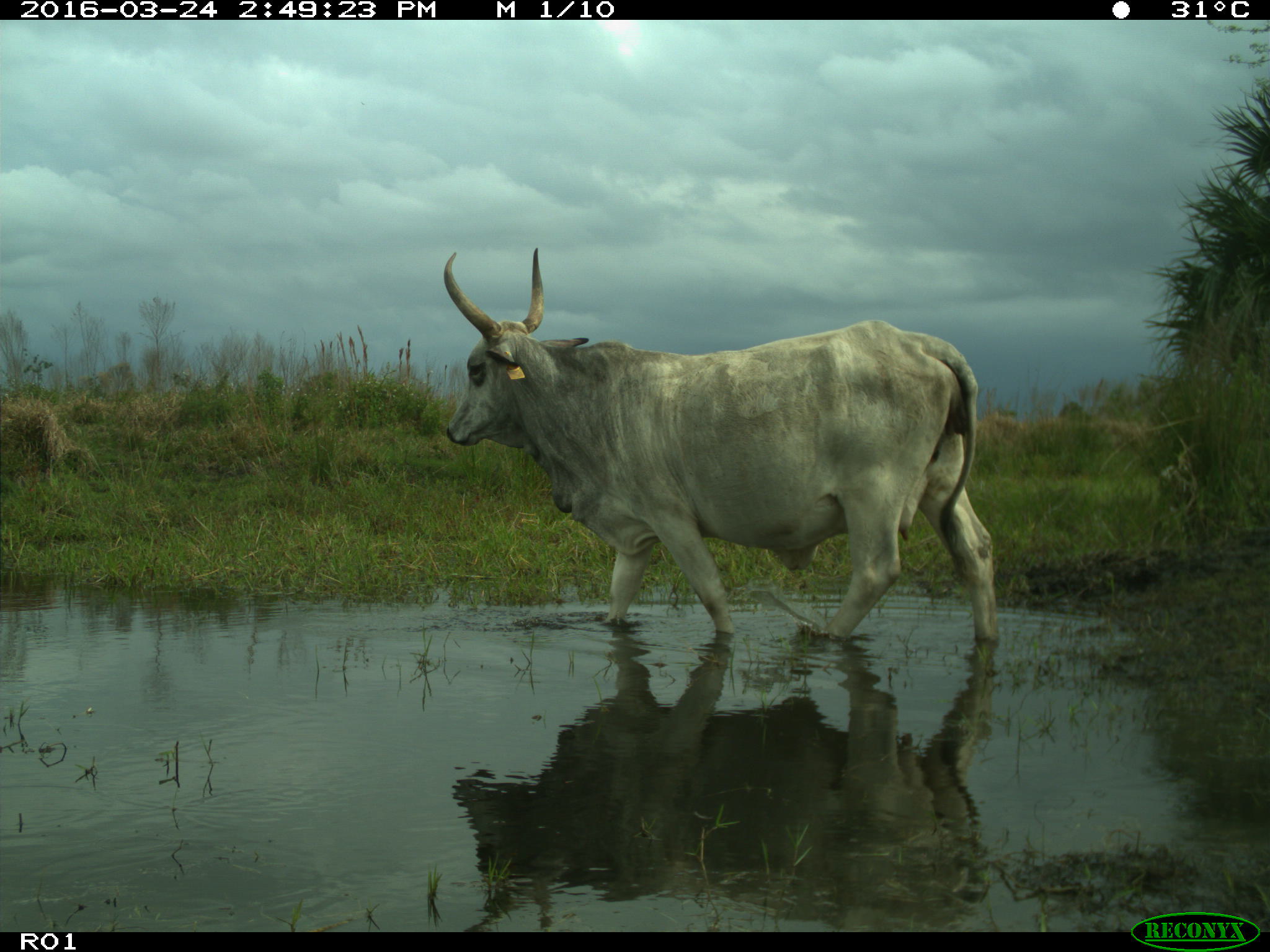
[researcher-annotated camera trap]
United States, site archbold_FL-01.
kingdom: Animalia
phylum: Chordata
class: Mammalia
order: Artiodactyla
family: Bovidae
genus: Bos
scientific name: Bos taurus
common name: domestic cow